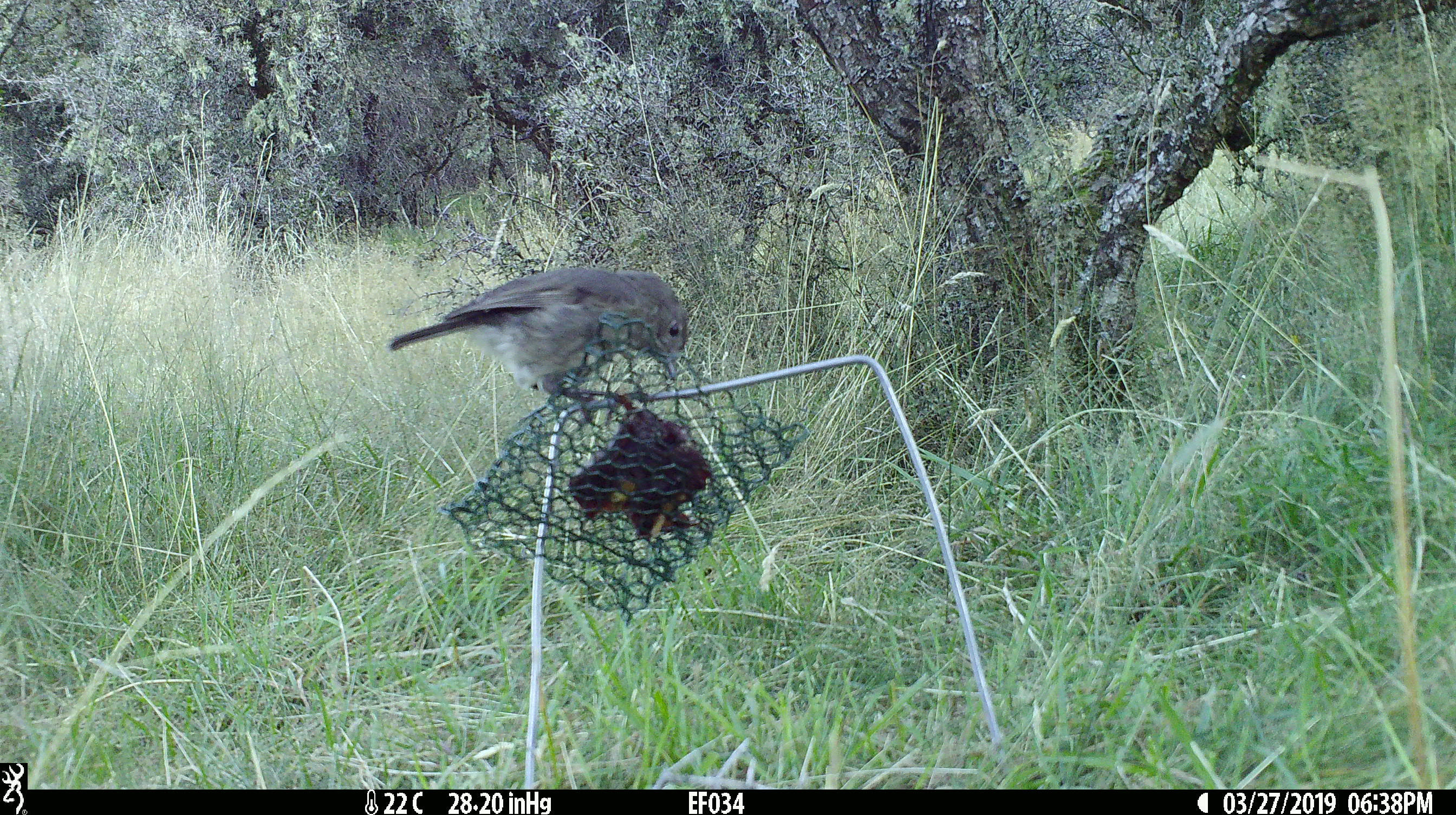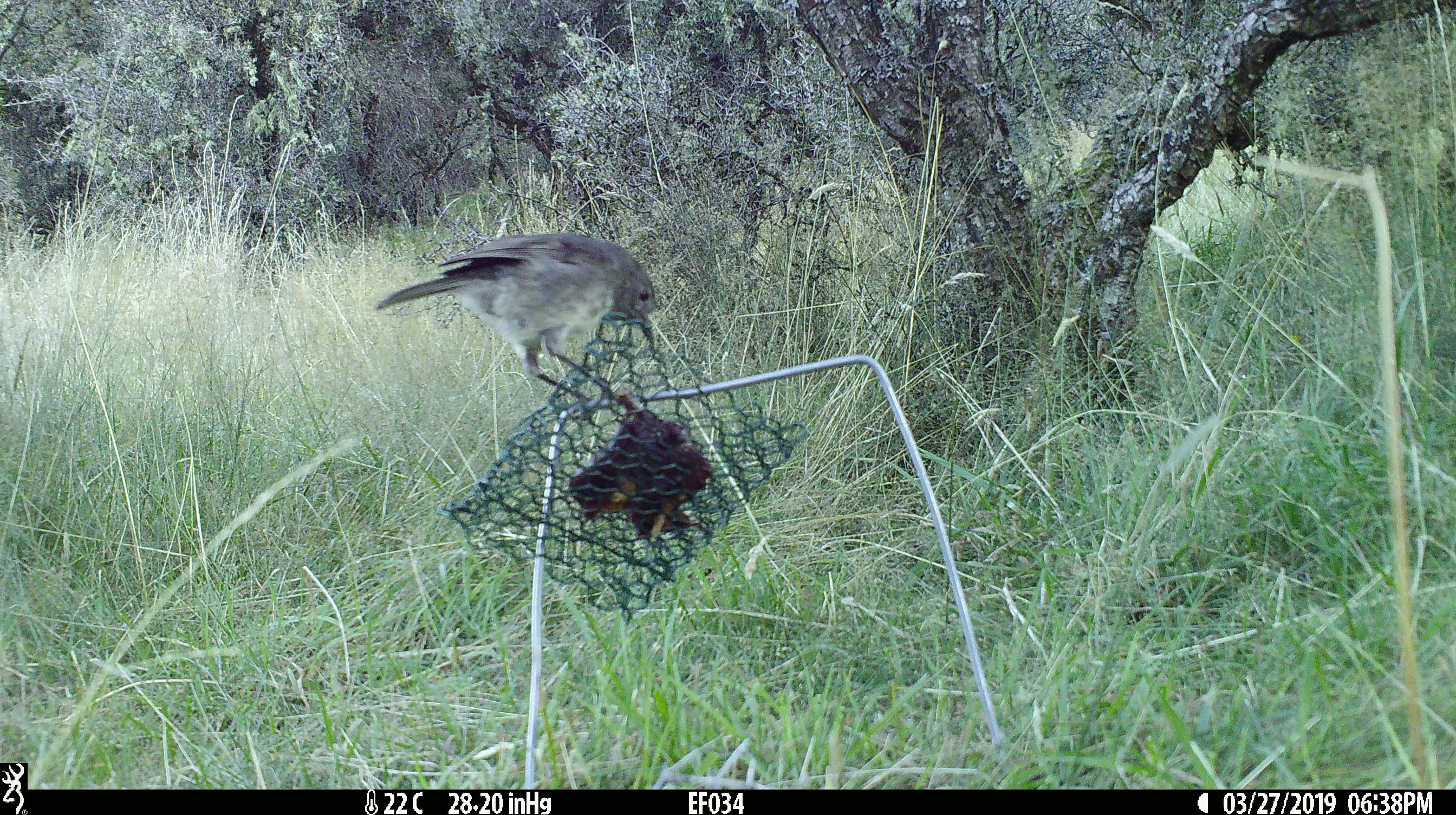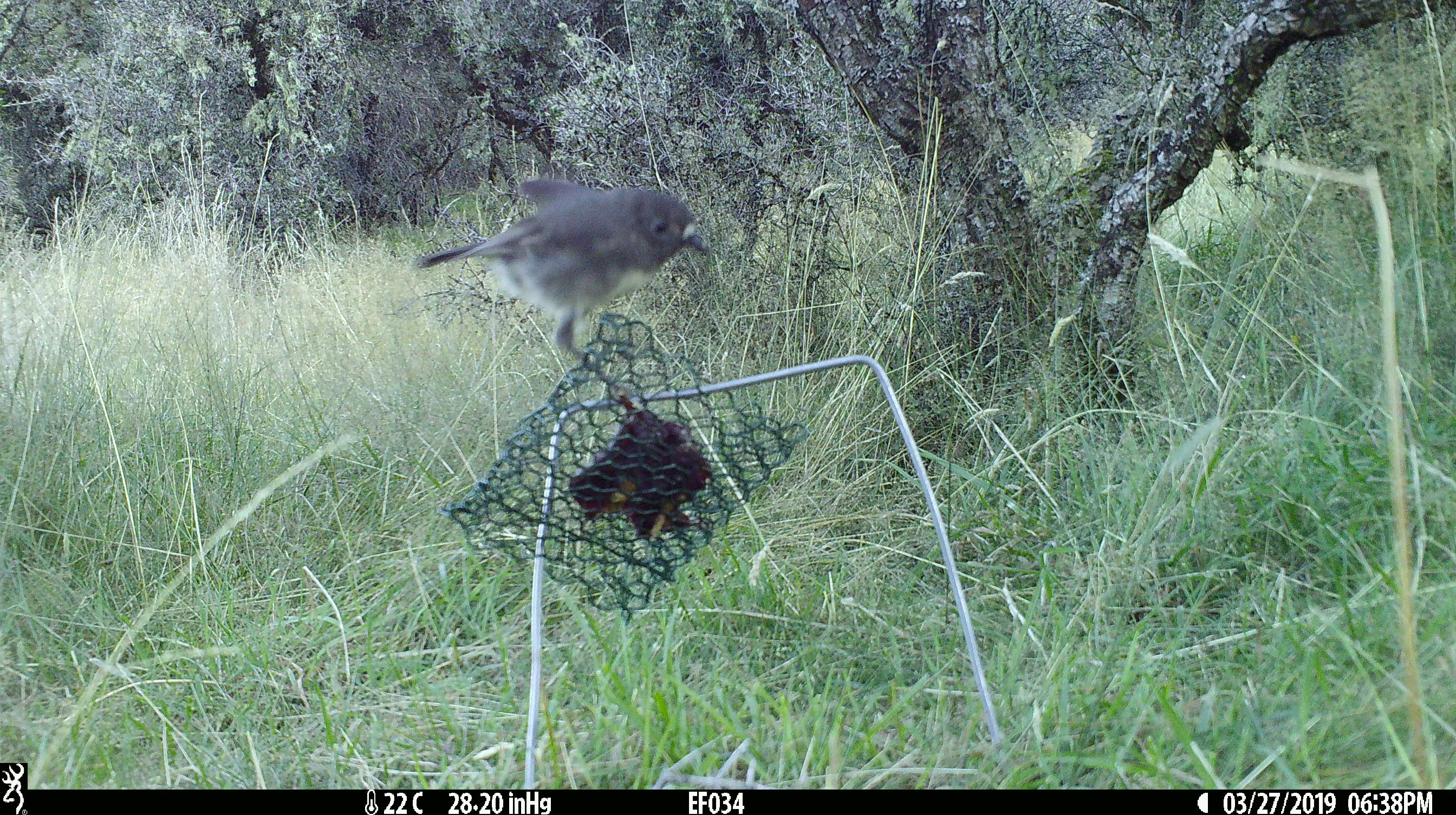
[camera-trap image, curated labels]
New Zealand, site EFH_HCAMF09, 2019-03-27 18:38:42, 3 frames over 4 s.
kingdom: Animalia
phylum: Chordata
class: Aves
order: Passeriformes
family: Petroicidae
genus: Petroica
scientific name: Petroica australis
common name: new zealand robin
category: robin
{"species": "robin (new zealand robin) (Petroica australis)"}